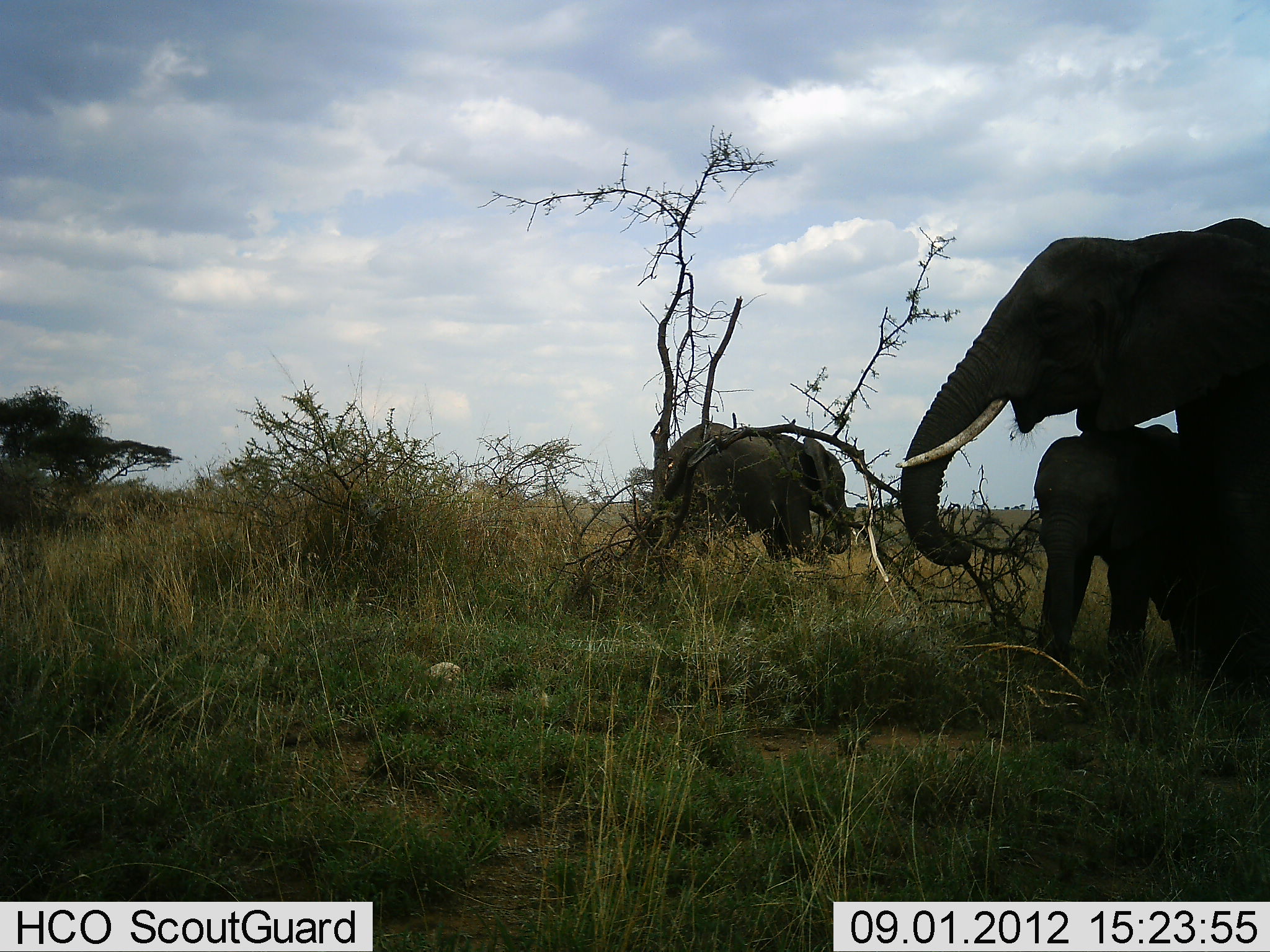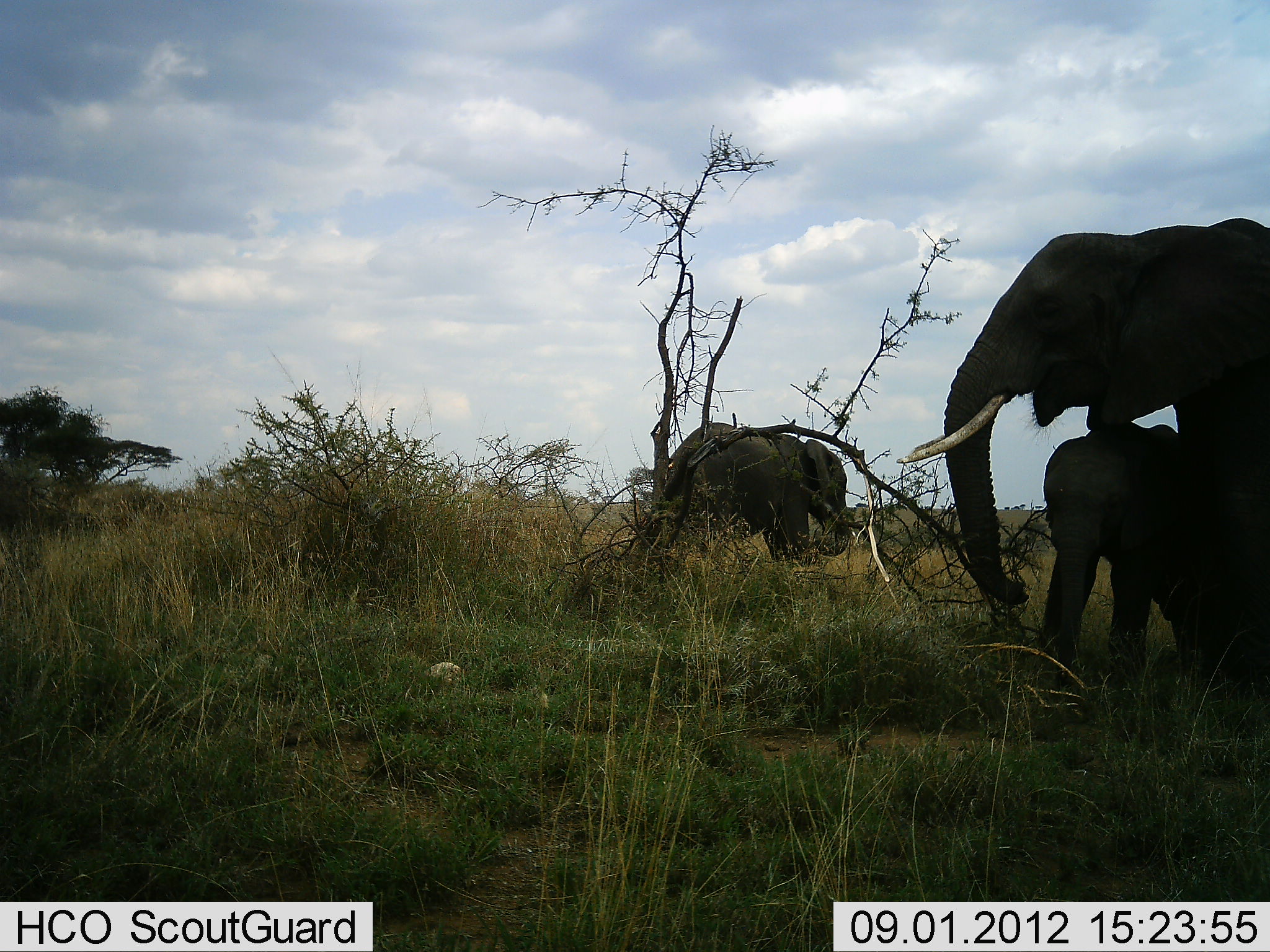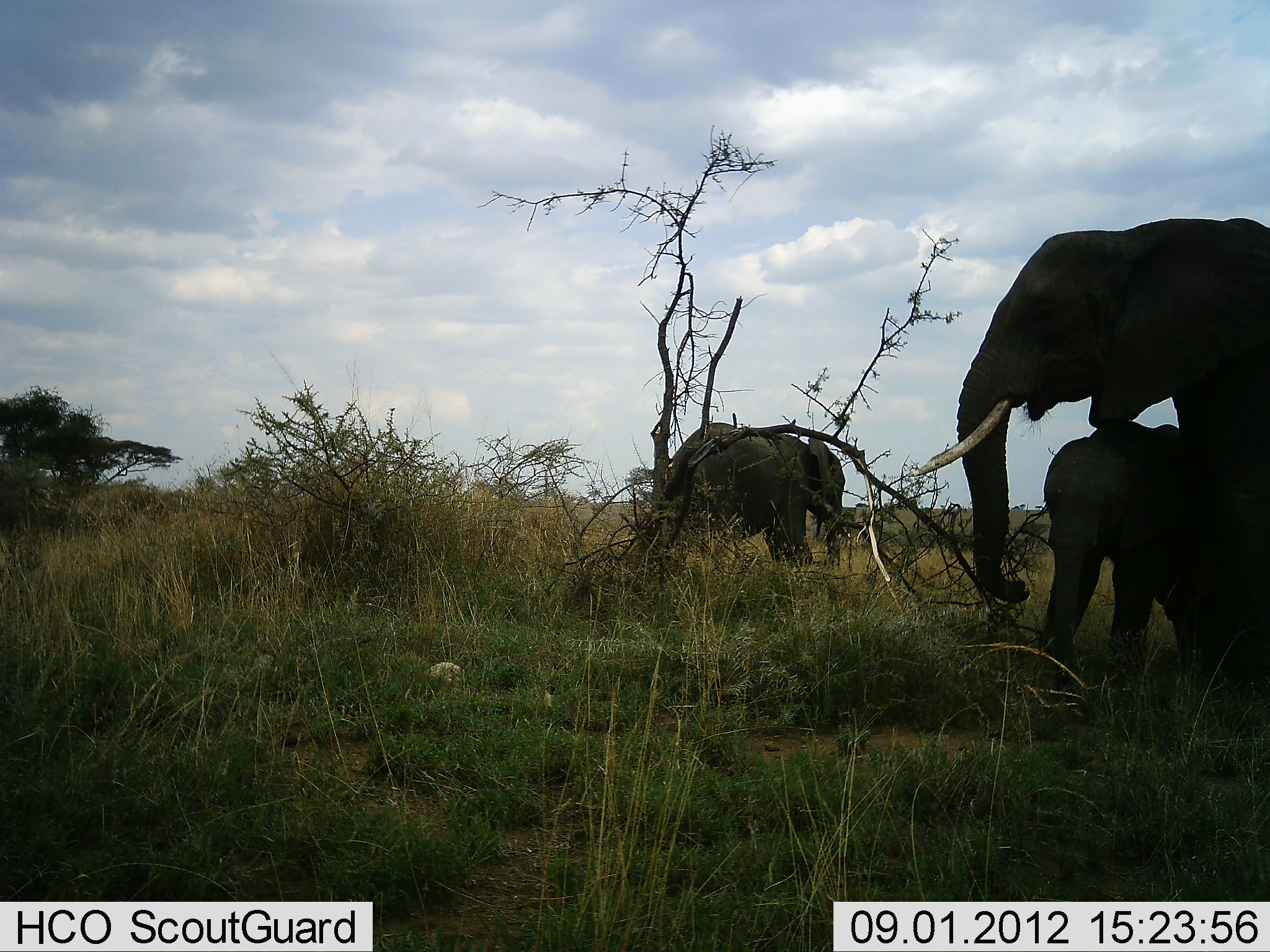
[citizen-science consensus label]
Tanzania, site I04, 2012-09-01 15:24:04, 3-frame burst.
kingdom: Animalia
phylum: Chordata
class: Mammalia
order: Proboscidea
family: Elephantidae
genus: Loxodonta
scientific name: Loxodonta africana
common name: african bush elephant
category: elephant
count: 3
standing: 60%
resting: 0%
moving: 10%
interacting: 30%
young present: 90%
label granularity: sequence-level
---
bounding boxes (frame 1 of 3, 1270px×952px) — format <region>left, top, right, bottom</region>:
animal: <region>895, 217, 1269, 737</region>; <region>1032, 422, 1193, 691</region>; <region>660, 421, 854, 563</region>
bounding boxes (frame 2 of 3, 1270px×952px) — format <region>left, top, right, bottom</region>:
animal: <region>896, 218, 1270, 733</region>; <region>1032, 422, 1206, 700</region>; <region>666, 422, 852, 568</region>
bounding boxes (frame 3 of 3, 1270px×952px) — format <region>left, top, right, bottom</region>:
animal: <region>903, 217, 1270, 743</region>; <region>1039, 420, 1185, 699</region>; <region>662, 422, 847, 571</region>